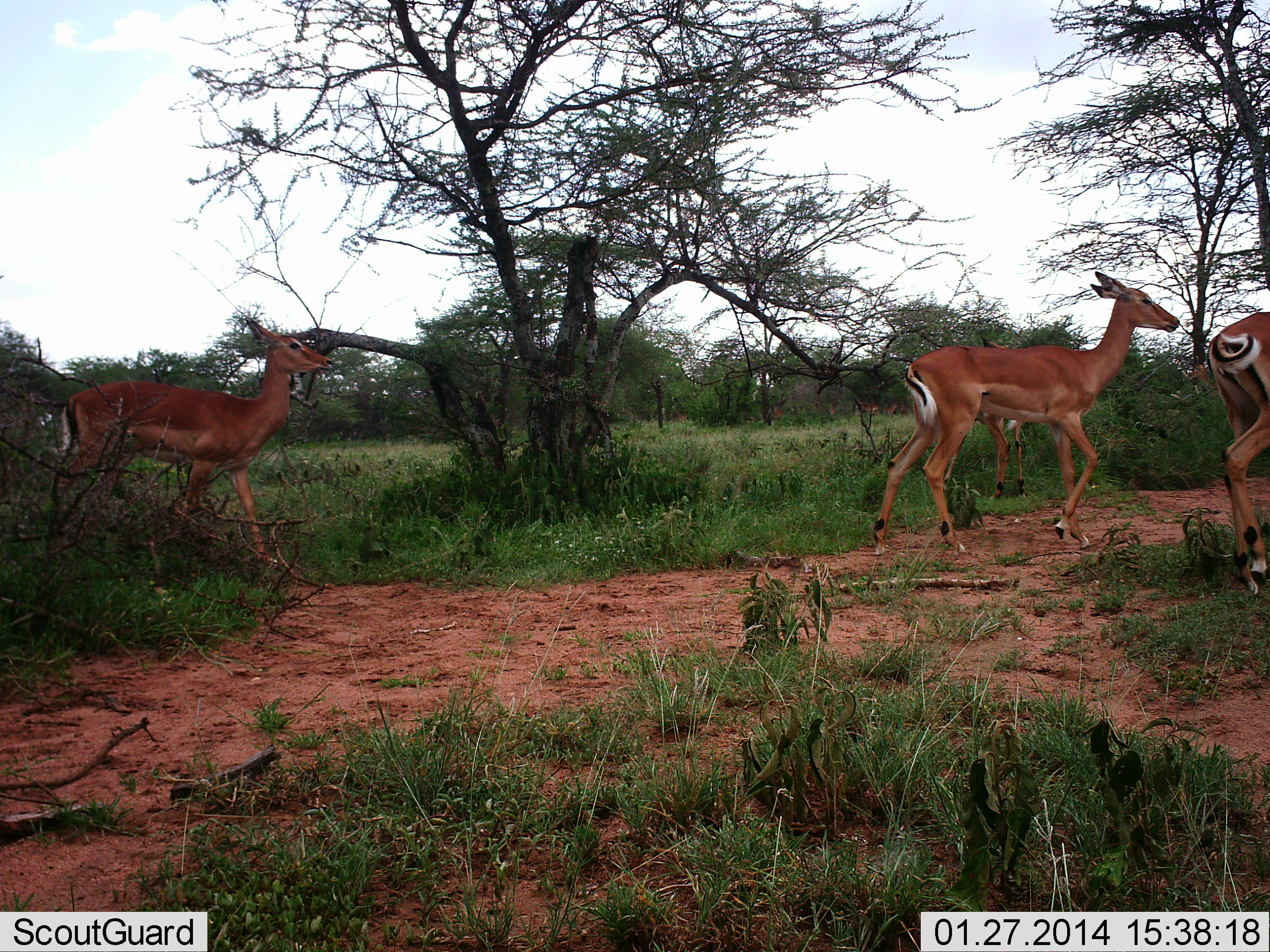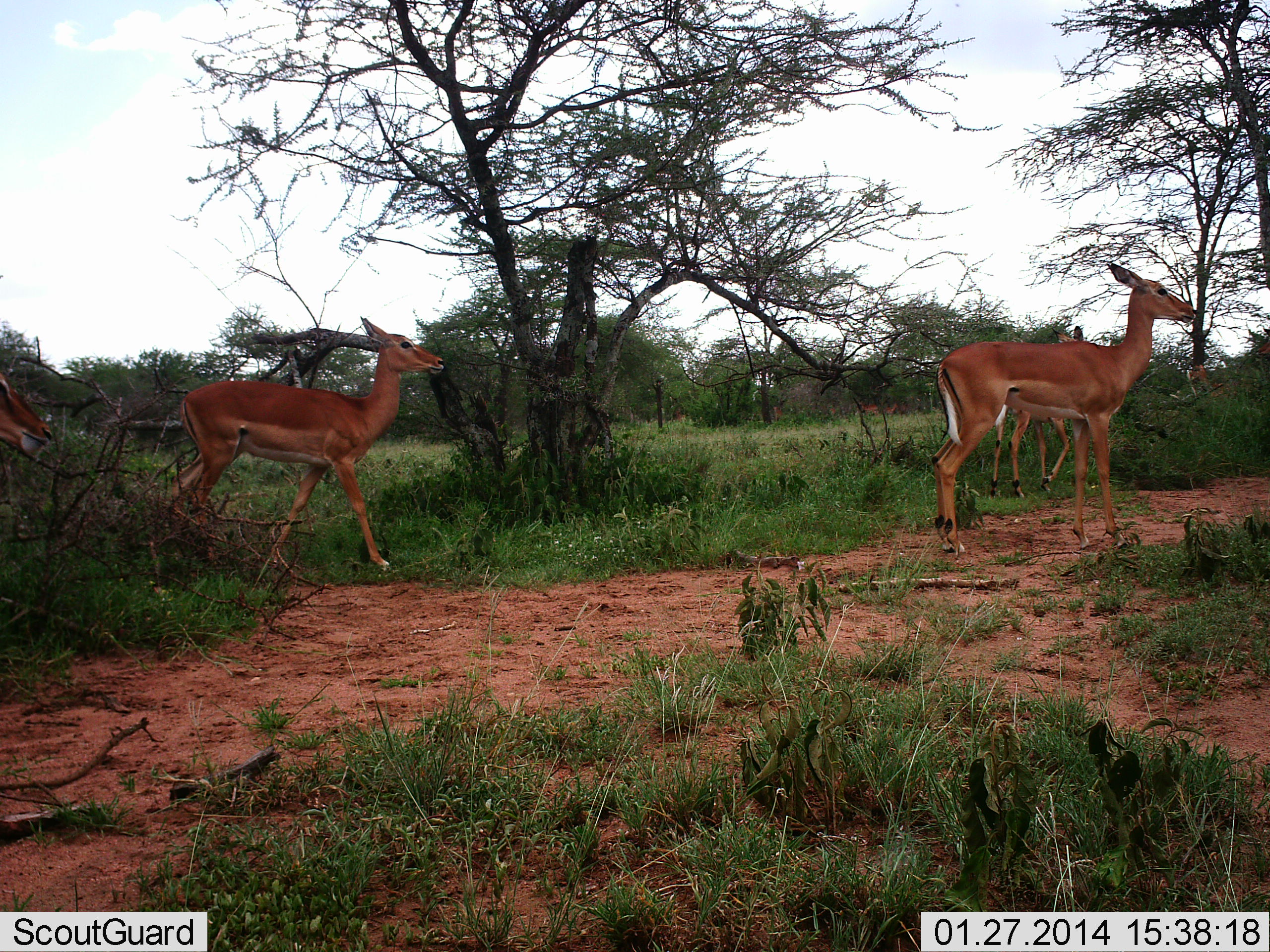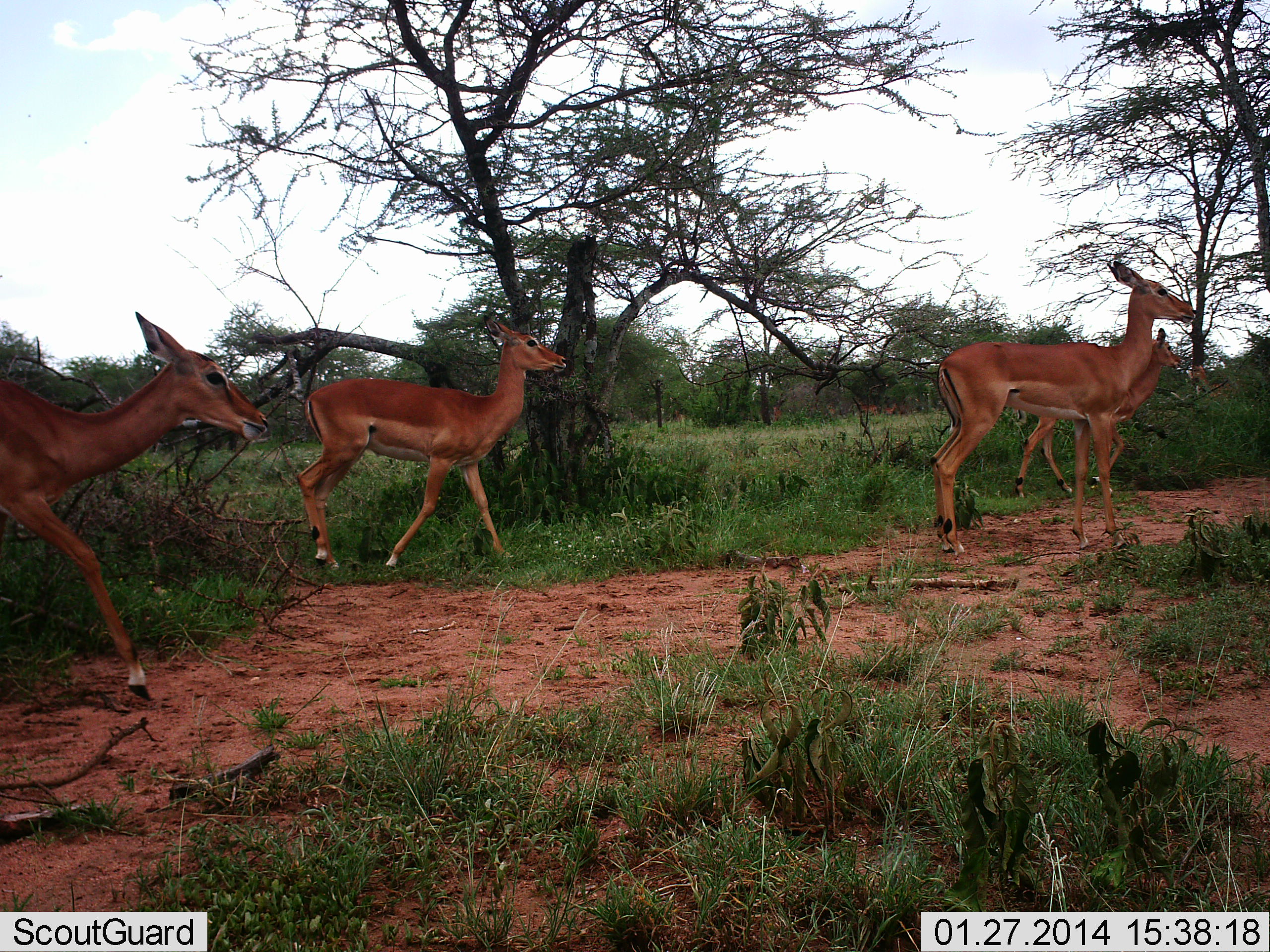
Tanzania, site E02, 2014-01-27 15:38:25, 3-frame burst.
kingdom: Animalia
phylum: Chordata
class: Mammalia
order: Artiodactyla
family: Bovidae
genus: Aepyceros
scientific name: Aepyceros melampus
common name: impala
Impala (Aepyceros melampus), count 5. Behavior (volunteer vote fractions): standing 20%, resting 0%, moving 90%, interacting 0%. Young present (vote fraction): 10%. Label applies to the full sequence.